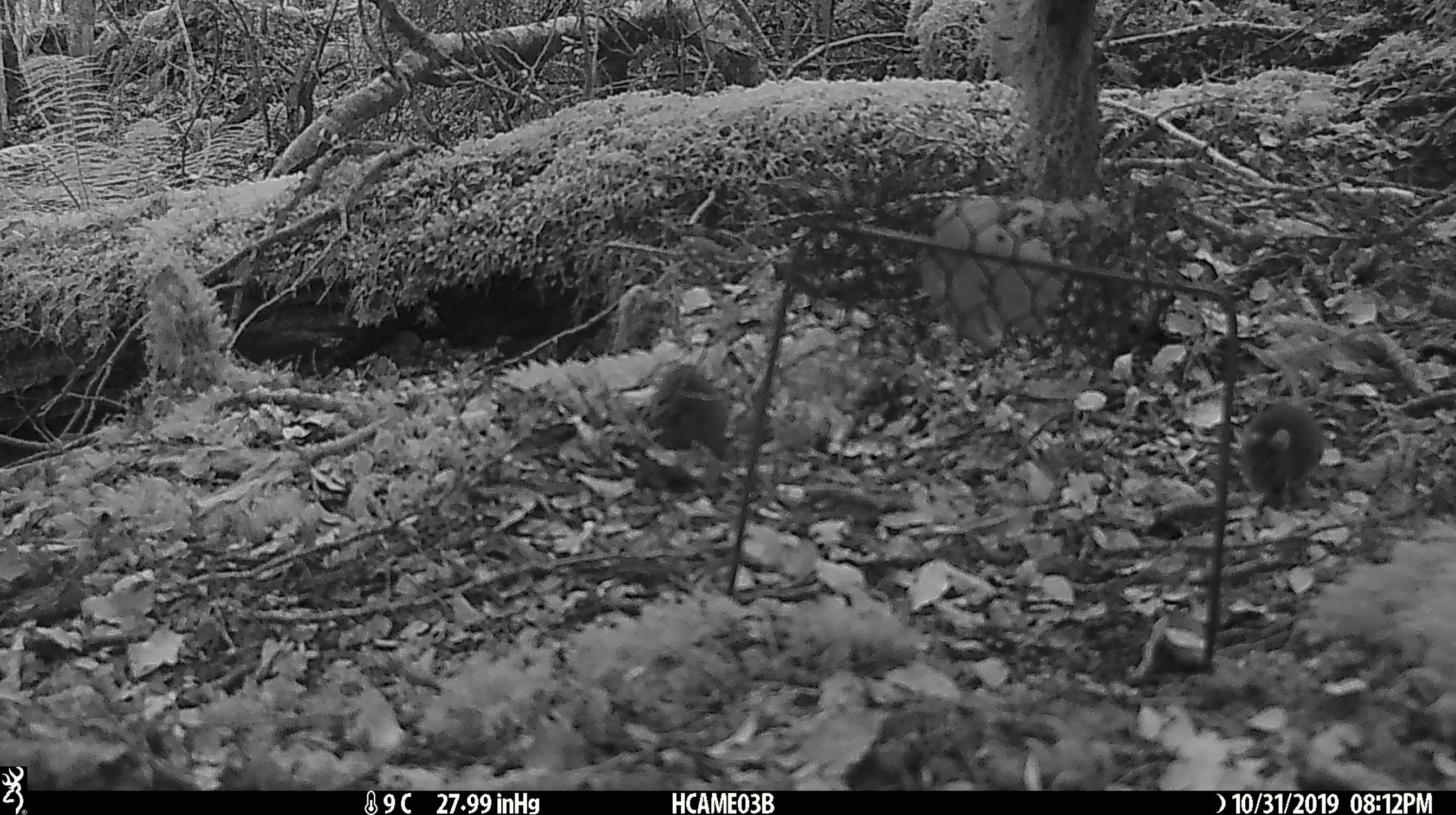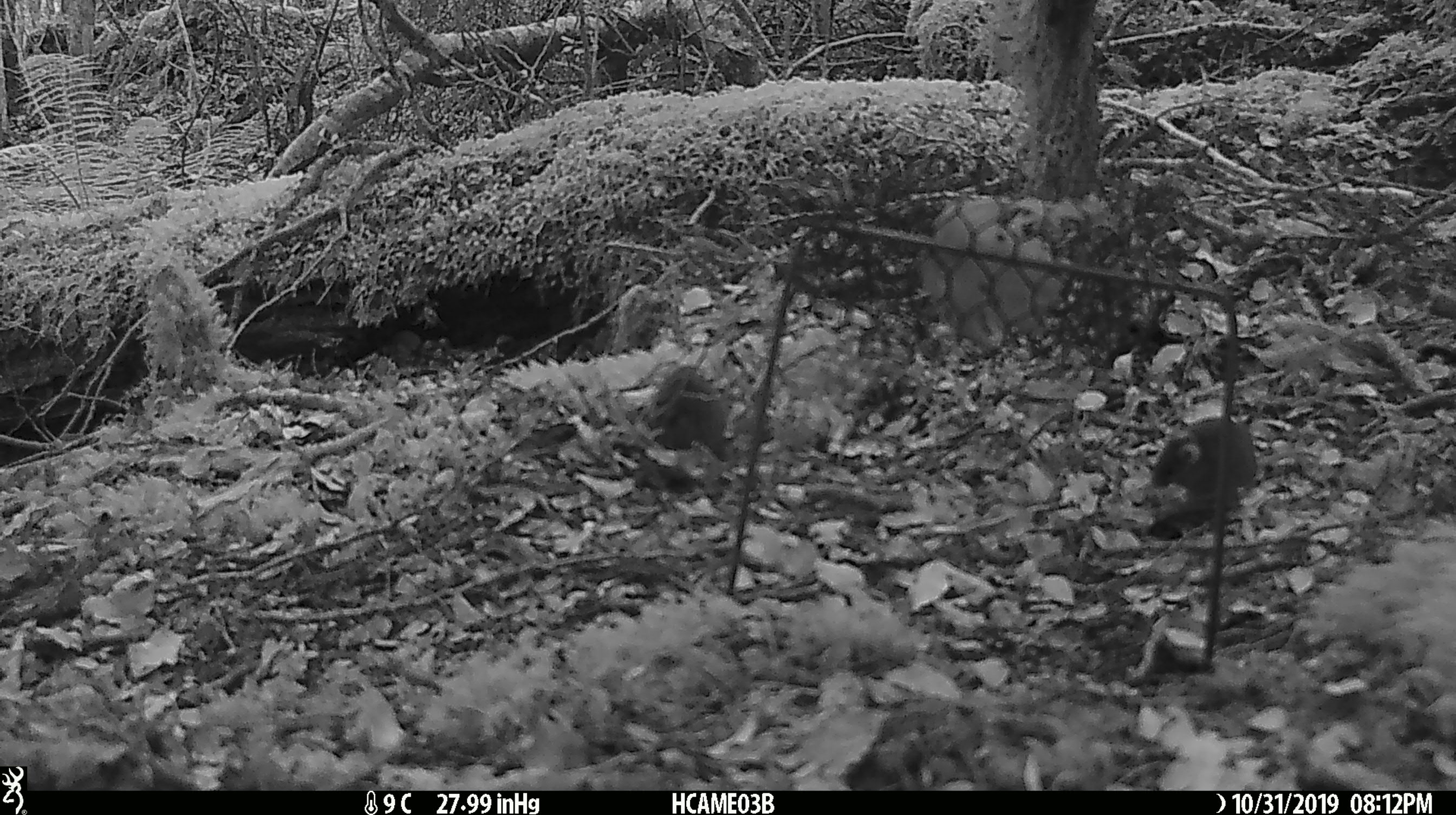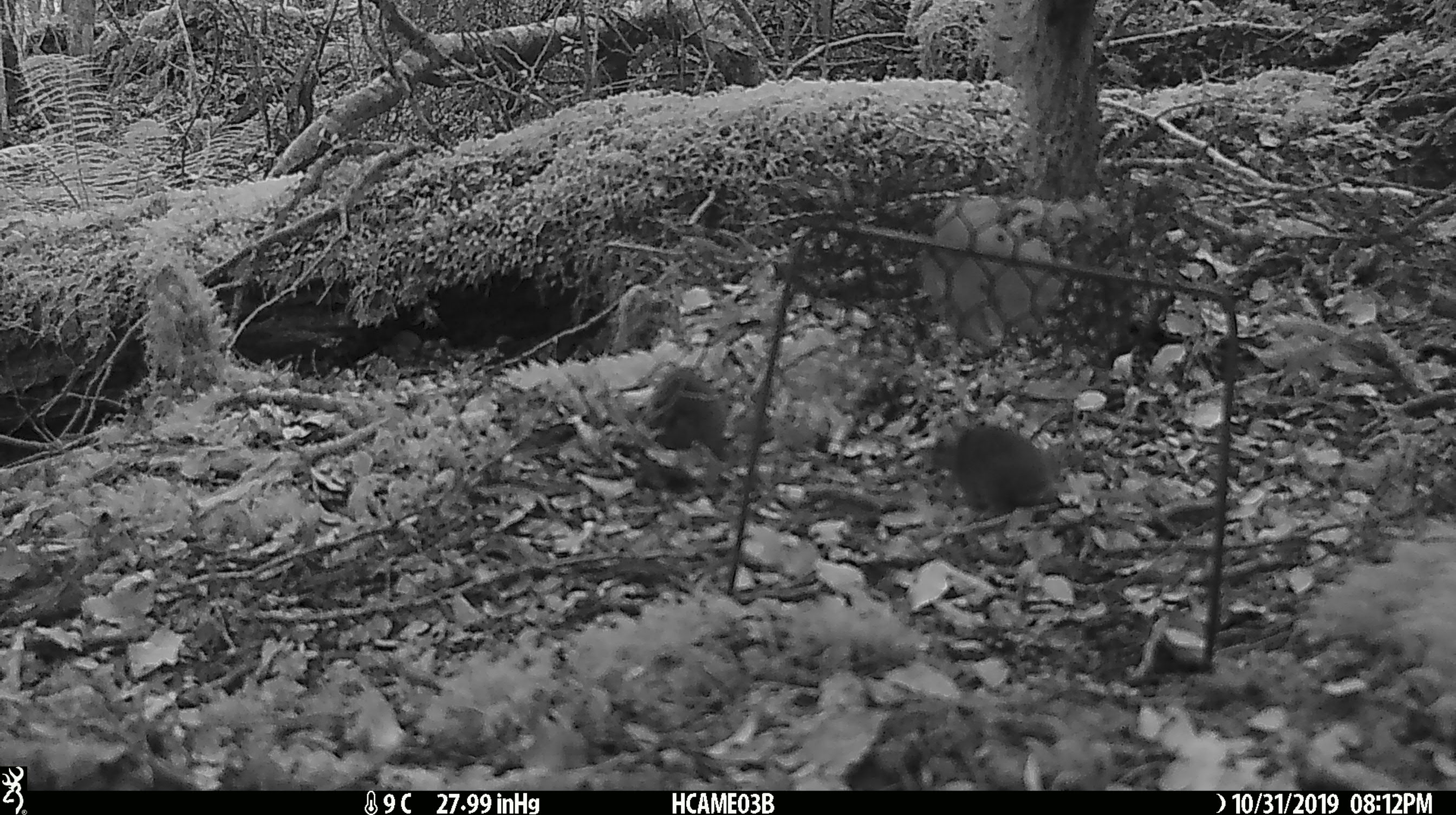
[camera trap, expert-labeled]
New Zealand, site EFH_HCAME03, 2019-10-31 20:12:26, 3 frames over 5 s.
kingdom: Animalia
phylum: Chordata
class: Mammalia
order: Rodentia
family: Muridae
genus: Mus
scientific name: Mus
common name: mouse